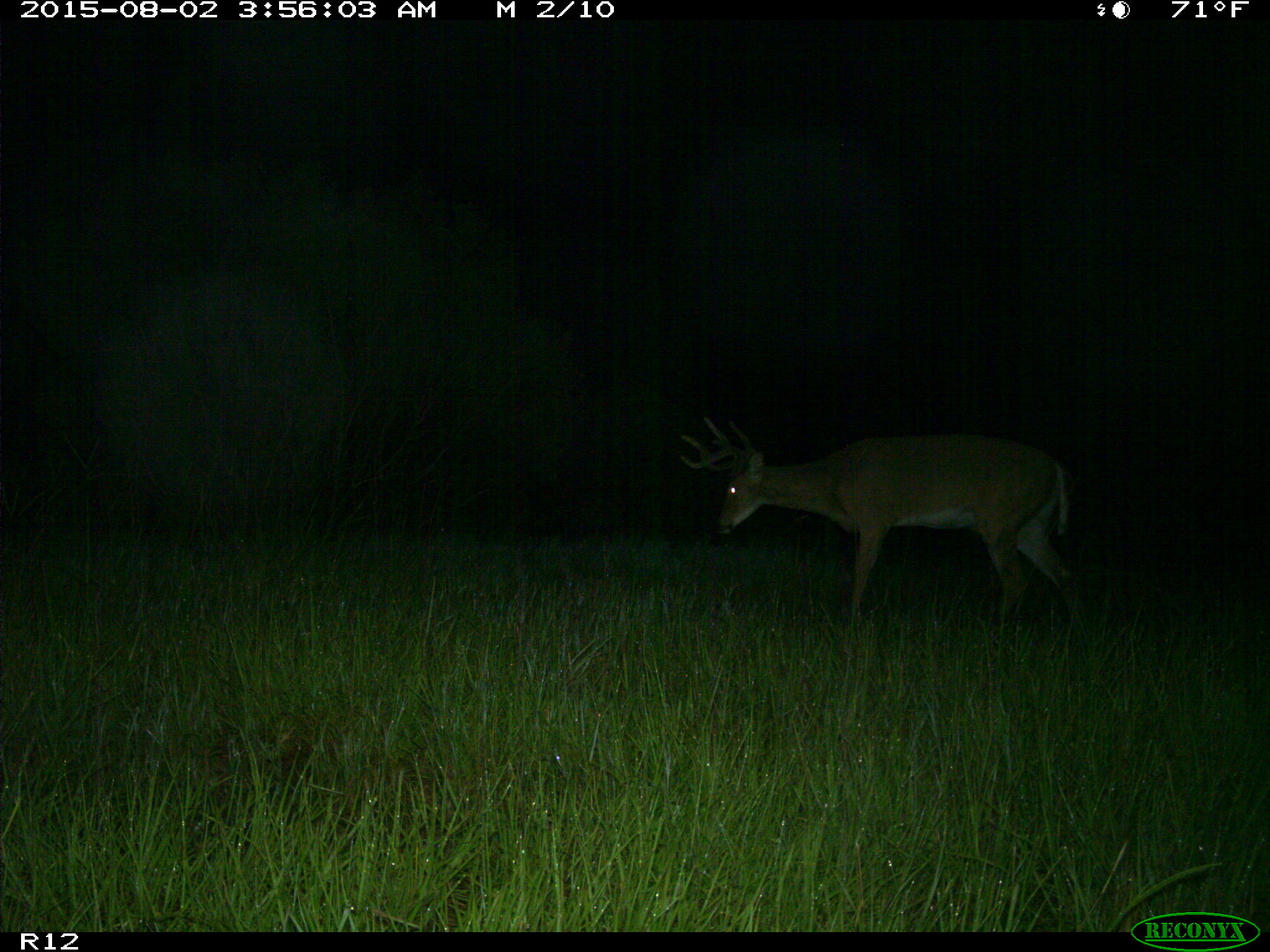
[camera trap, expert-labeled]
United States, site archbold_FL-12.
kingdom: Animalia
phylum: Chordata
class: Mammalia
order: Artiodactyla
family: Cervidae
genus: Odocoileus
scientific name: Odocoileus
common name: deer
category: unidentified deer